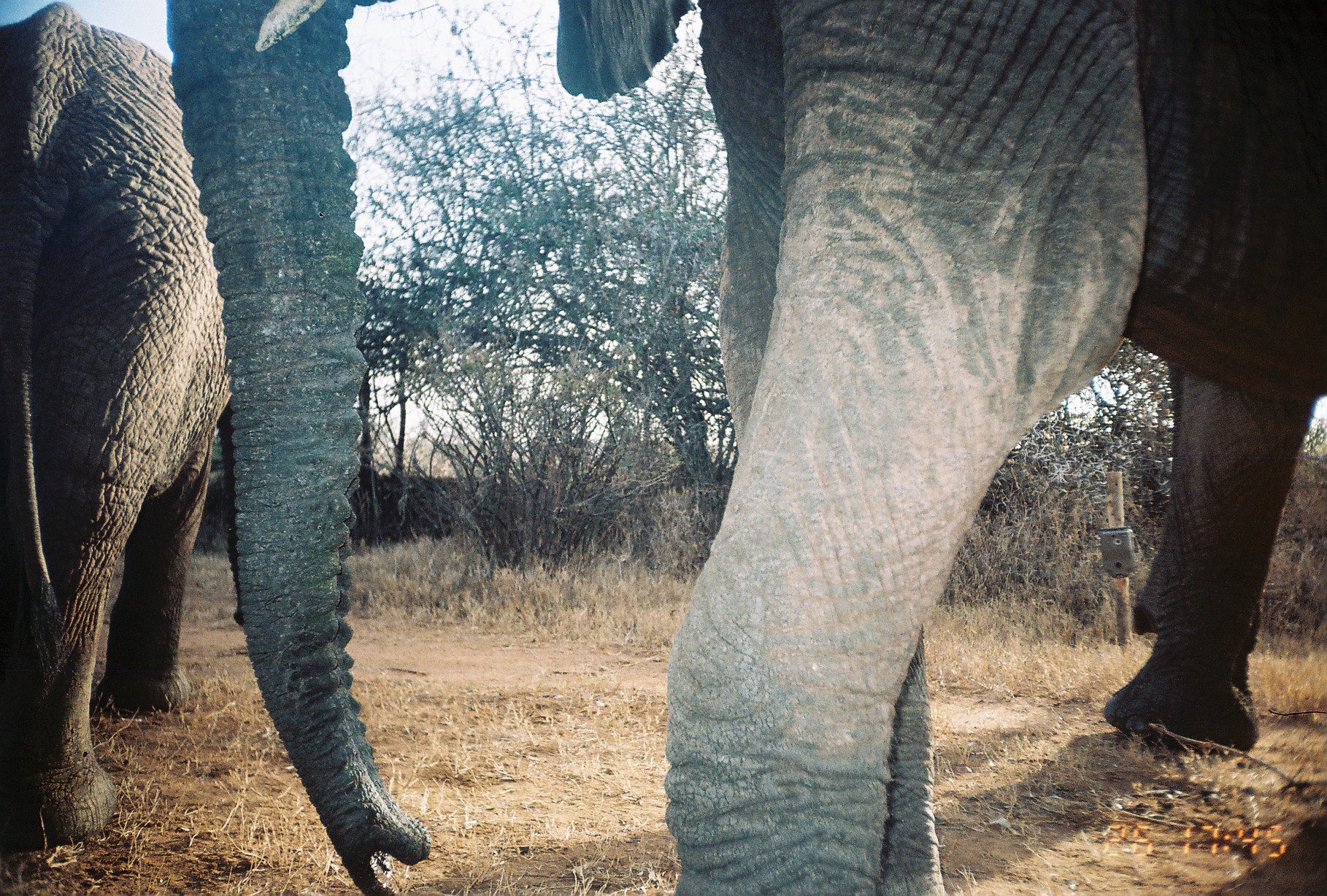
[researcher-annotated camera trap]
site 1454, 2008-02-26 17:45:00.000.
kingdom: Animalia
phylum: Chordata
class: Mammalia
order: Proboscidea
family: Elephantidae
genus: Loxodonta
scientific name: Loxodonta africana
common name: african bush elephant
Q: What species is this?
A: Loxodonta africana (african bush elephant).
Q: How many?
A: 1.